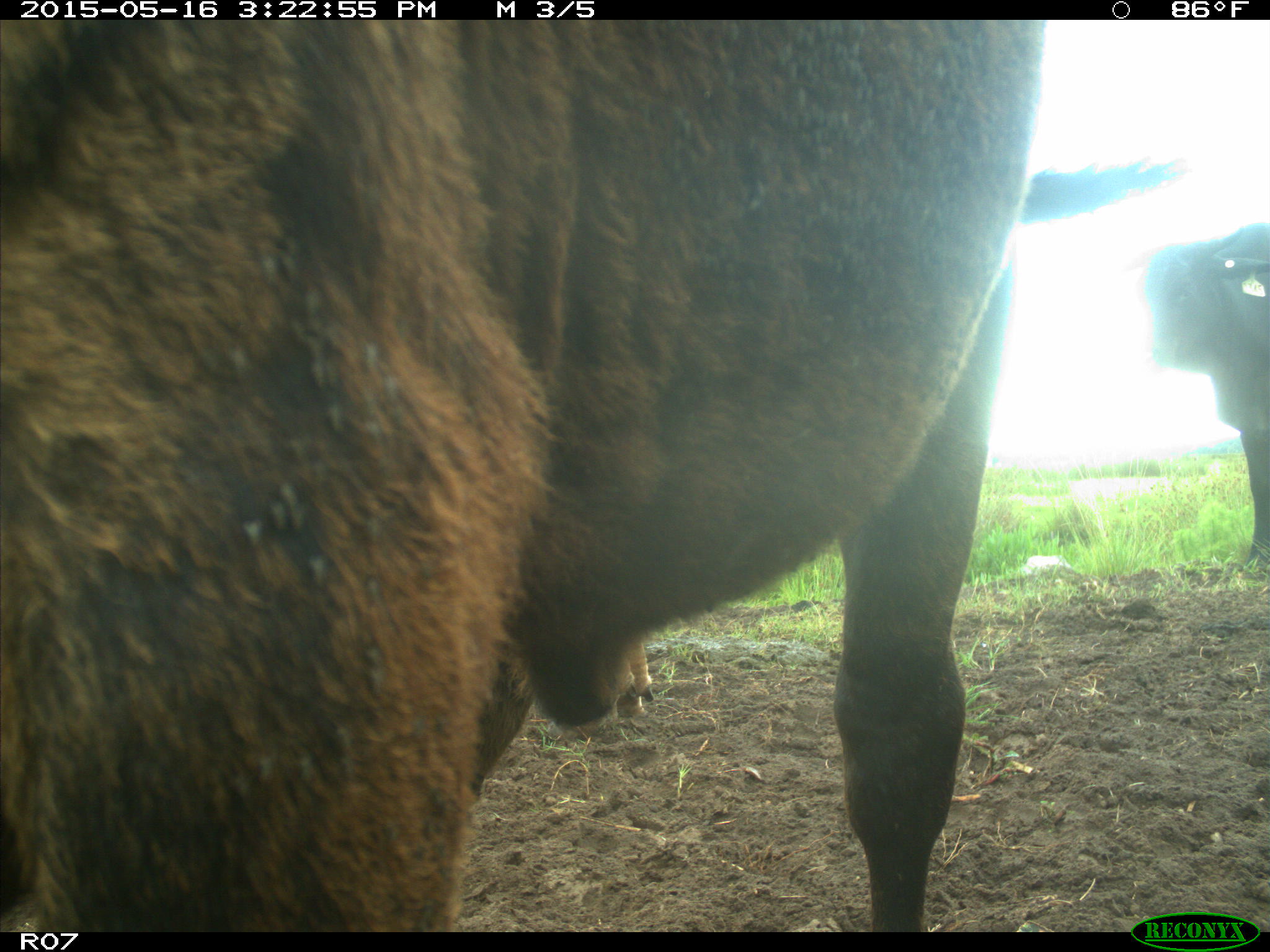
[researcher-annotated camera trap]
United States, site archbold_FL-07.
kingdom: Animalia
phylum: Chordata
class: Mammalia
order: Artiodactyla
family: Bovidae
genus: Bos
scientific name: Bos taurus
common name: domestic cow